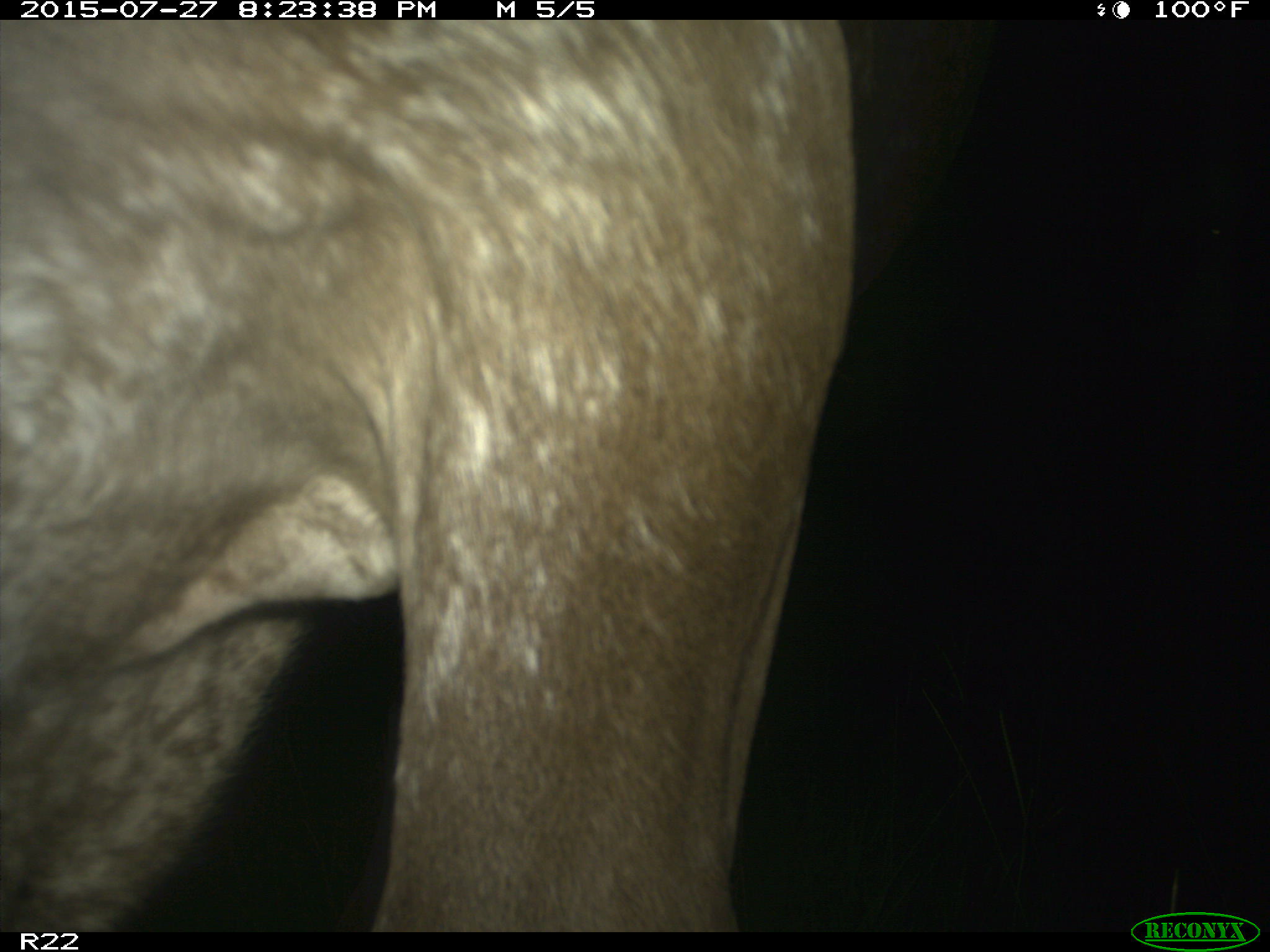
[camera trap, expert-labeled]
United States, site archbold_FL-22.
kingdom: Animalia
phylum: Chordata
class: Mammalia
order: Artiodactyla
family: Bovidae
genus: Bos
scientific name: Bos taurus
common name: domestic cow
Bos taurus (domestic cow).